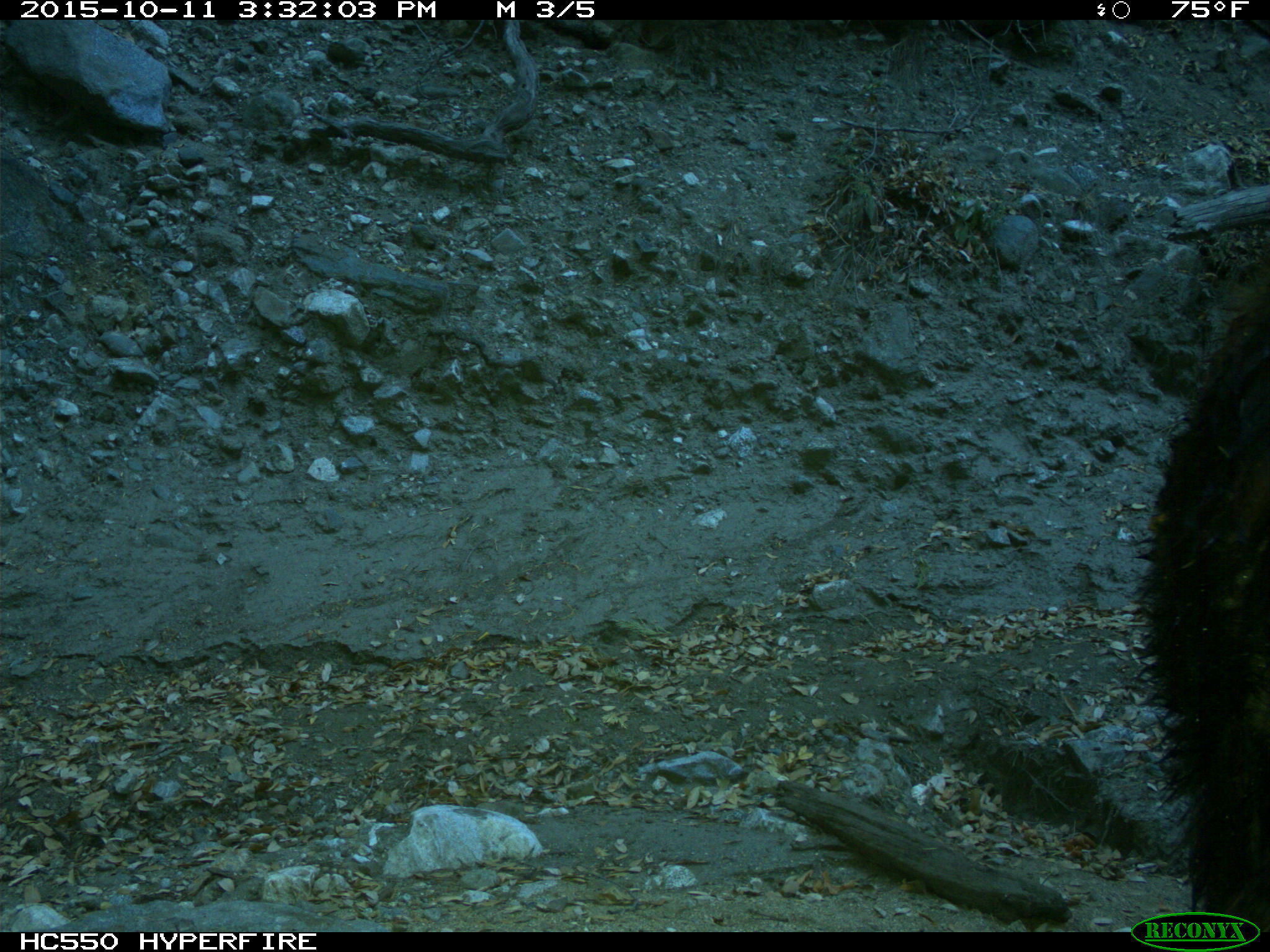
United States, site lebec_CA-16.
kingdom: Animalia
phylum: Chordata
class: Mammalia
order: Carnivora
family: Ursidae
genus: Ursus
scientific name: Ursus americanus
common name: american black bear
Ursus americanus (american black bear).